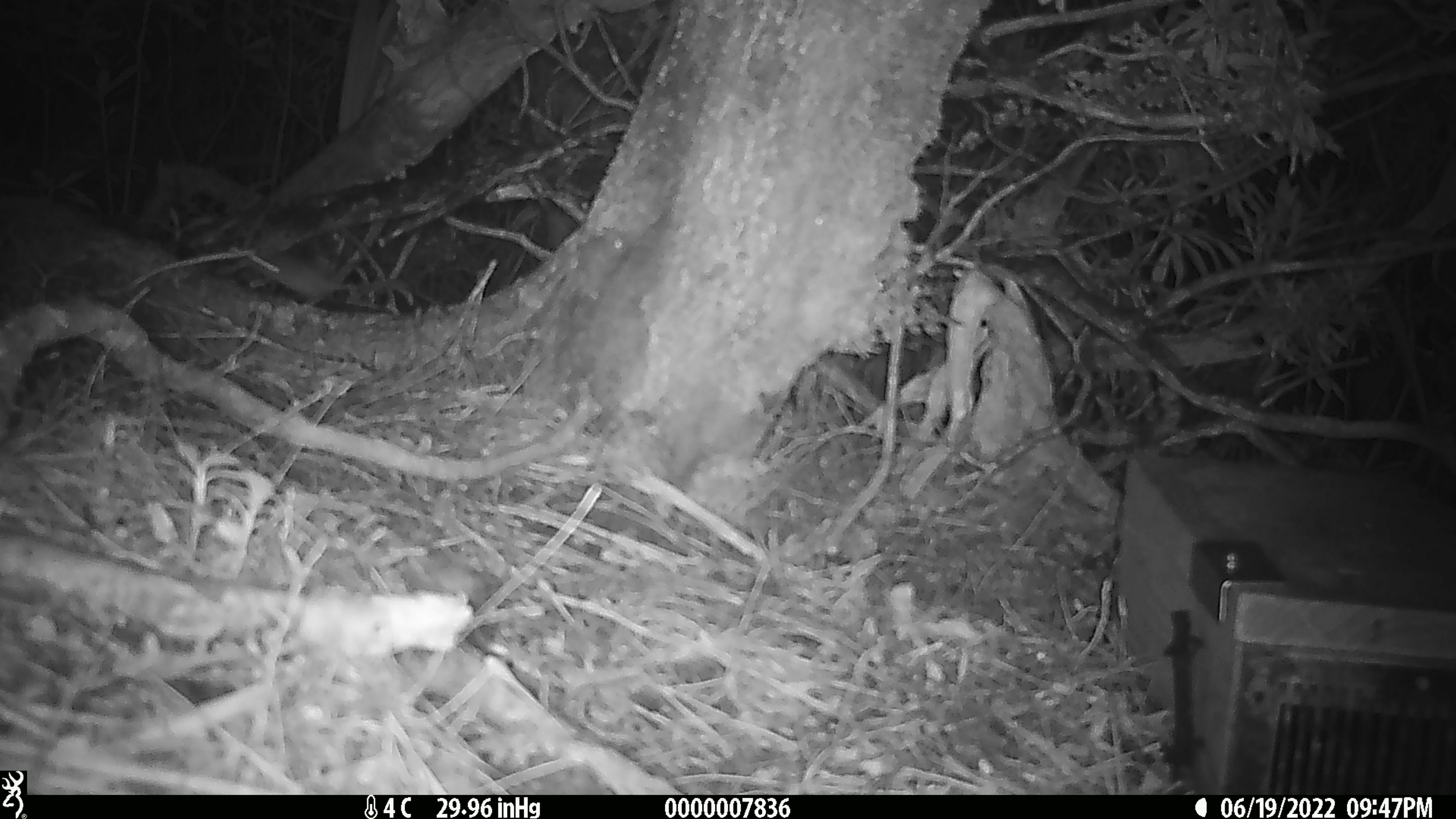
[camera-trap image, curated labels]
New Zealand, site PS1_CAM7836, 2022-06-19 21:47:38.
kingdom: Animalia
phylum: Chordata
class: Mammalia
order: Rodentia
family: Muridae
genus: Mus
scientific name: Mus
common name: mouse